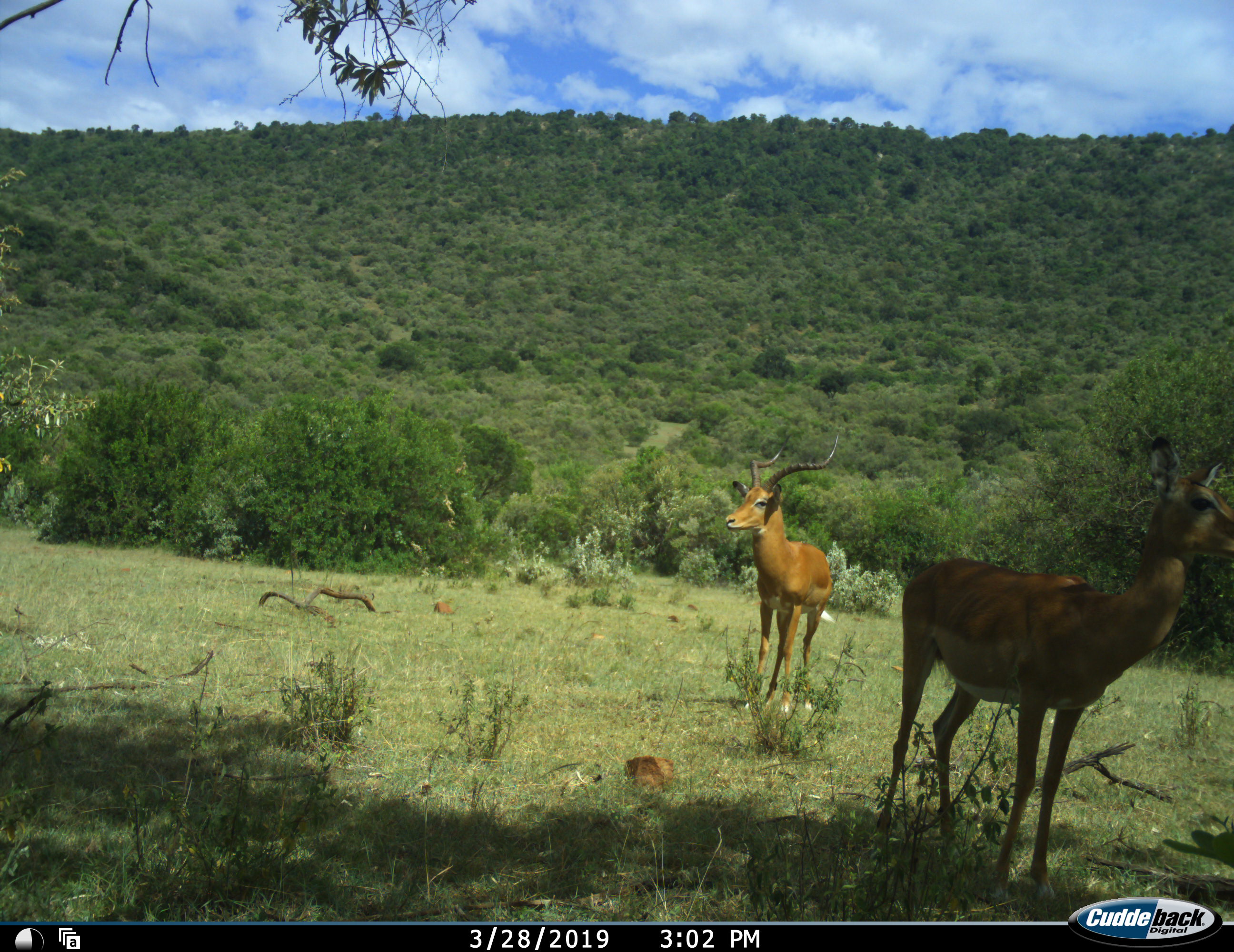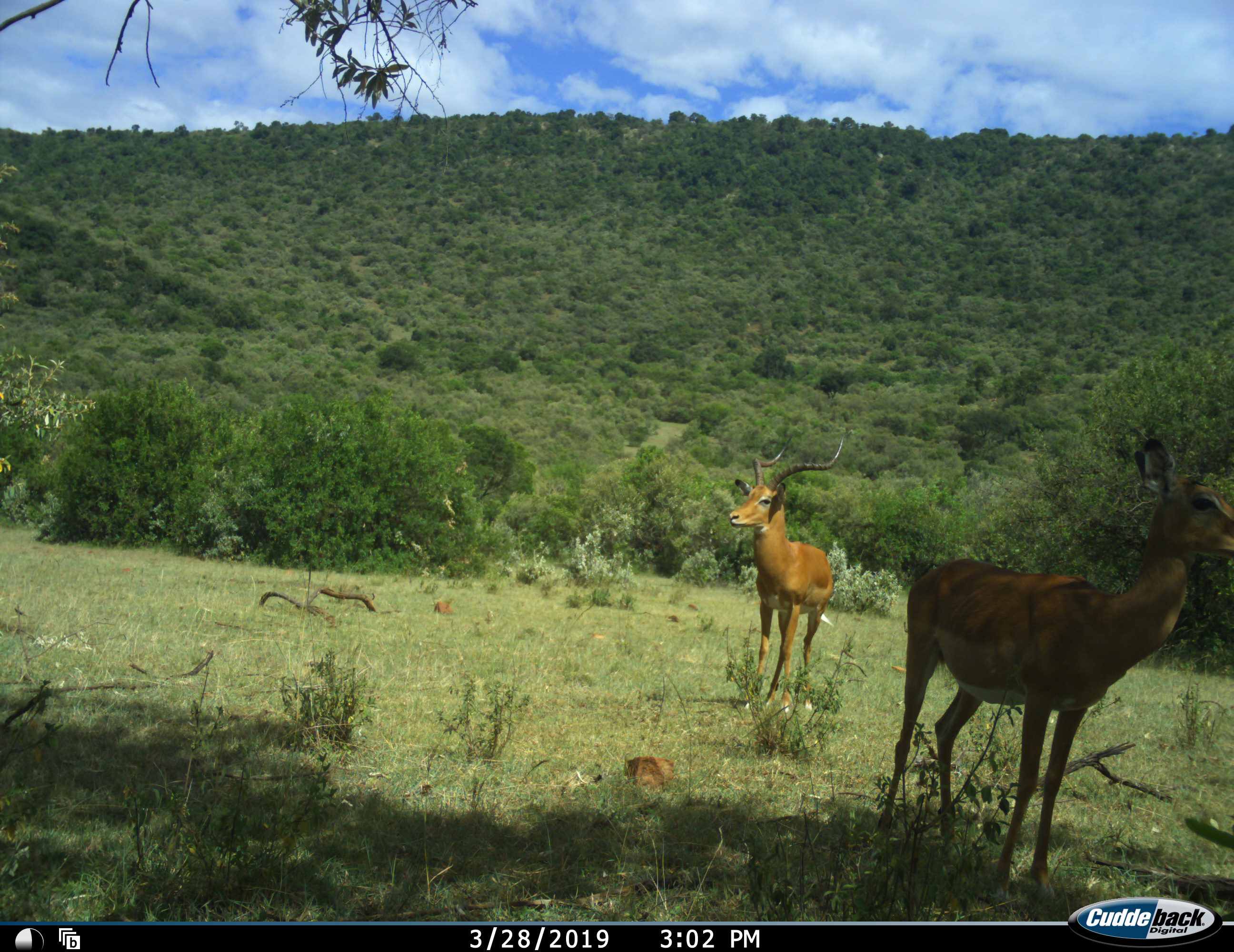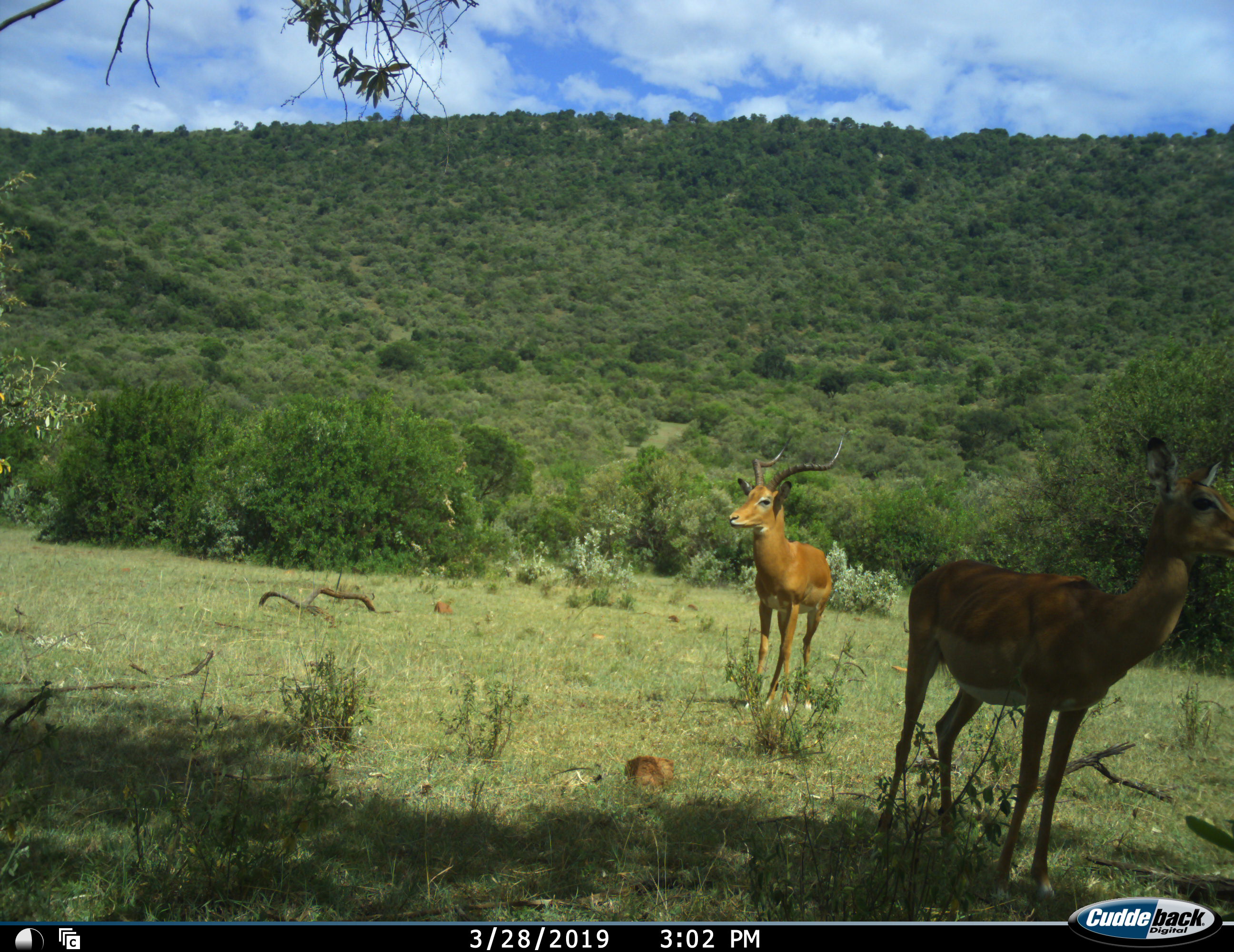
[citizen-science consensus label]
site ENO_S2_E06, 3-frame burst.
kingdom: Animalia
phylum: Chordata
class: Mammalia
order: Artiodactyla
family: Bovidae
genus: Aepyceros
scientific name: Aepyceros melampus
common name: impala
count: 2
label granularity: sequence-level